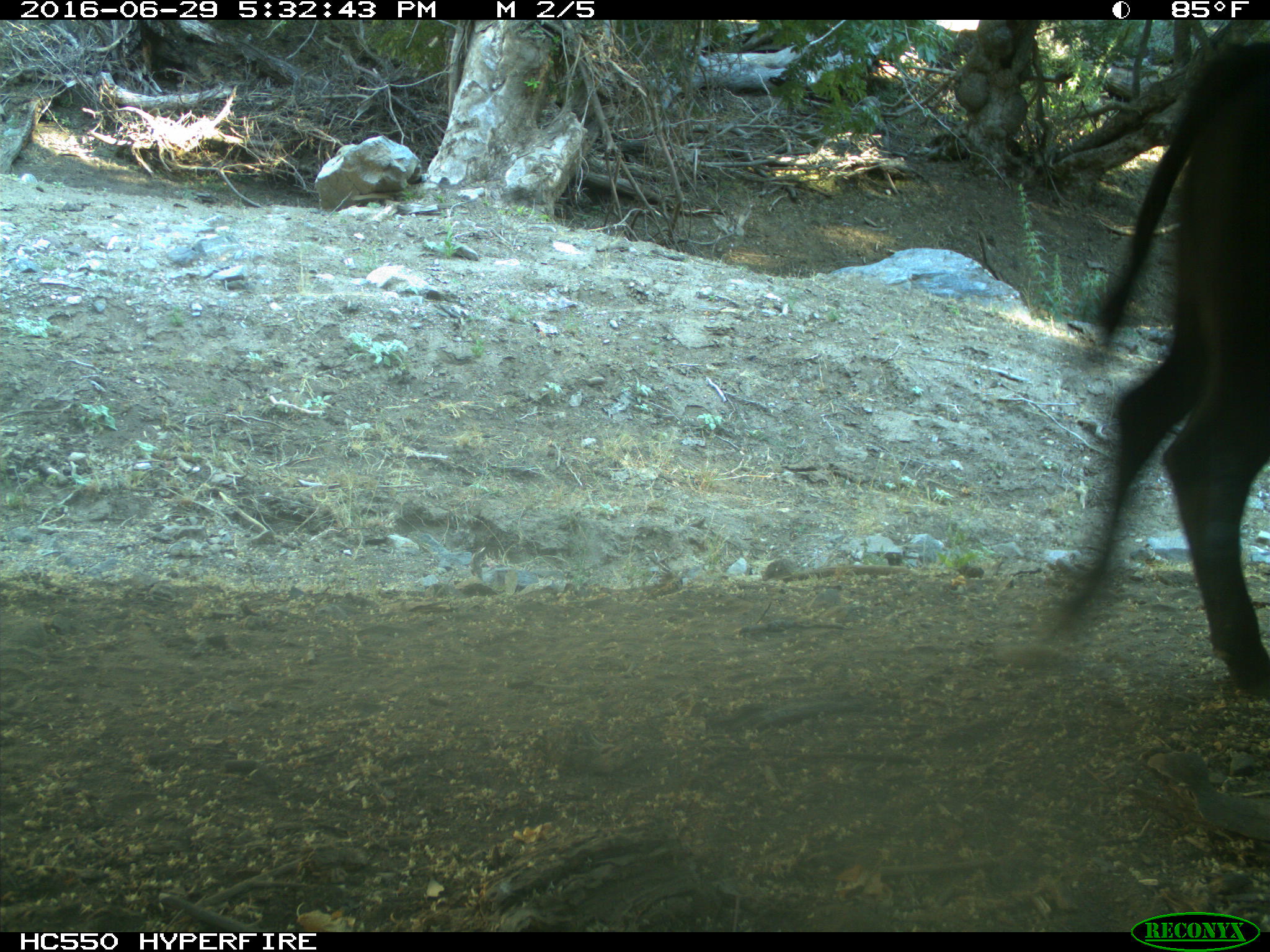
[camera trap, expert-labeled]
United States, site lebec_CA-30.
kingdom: Animalia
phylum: Chordata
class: Mammalia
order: Artiodactyla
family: Bovidae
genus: Bos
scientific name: Bos taurus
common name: domestic cow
Bos taurus (domestic cow).